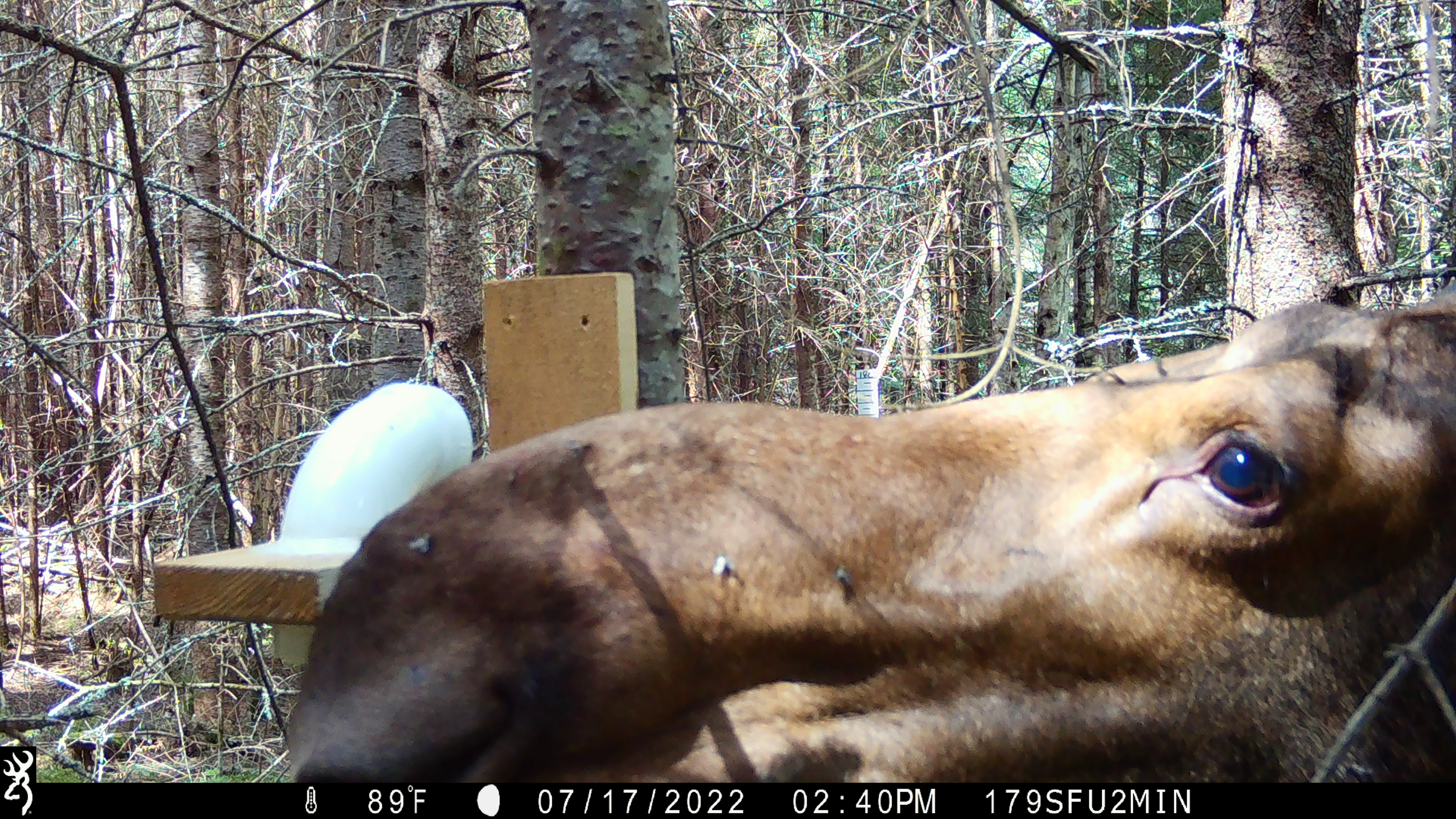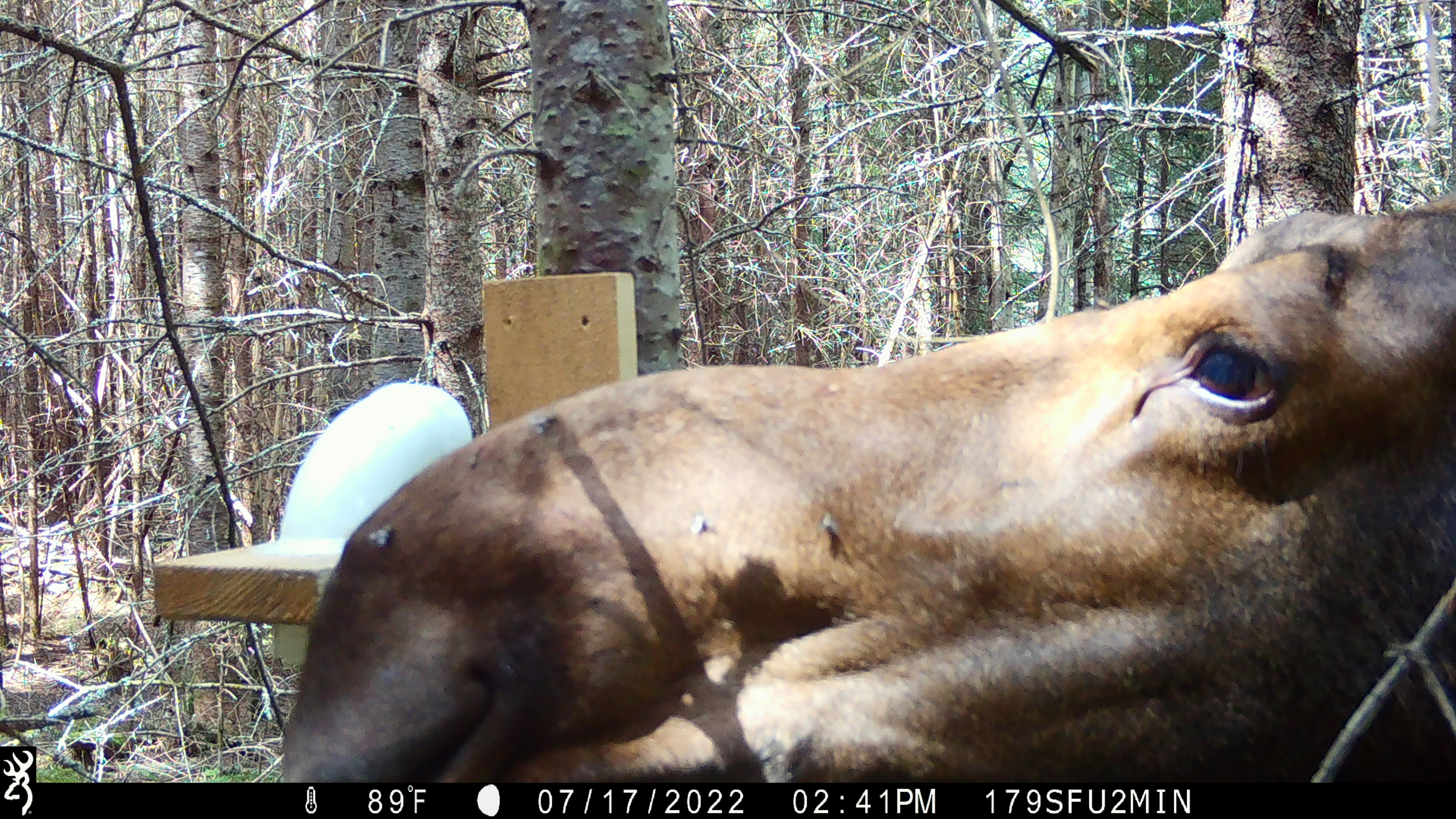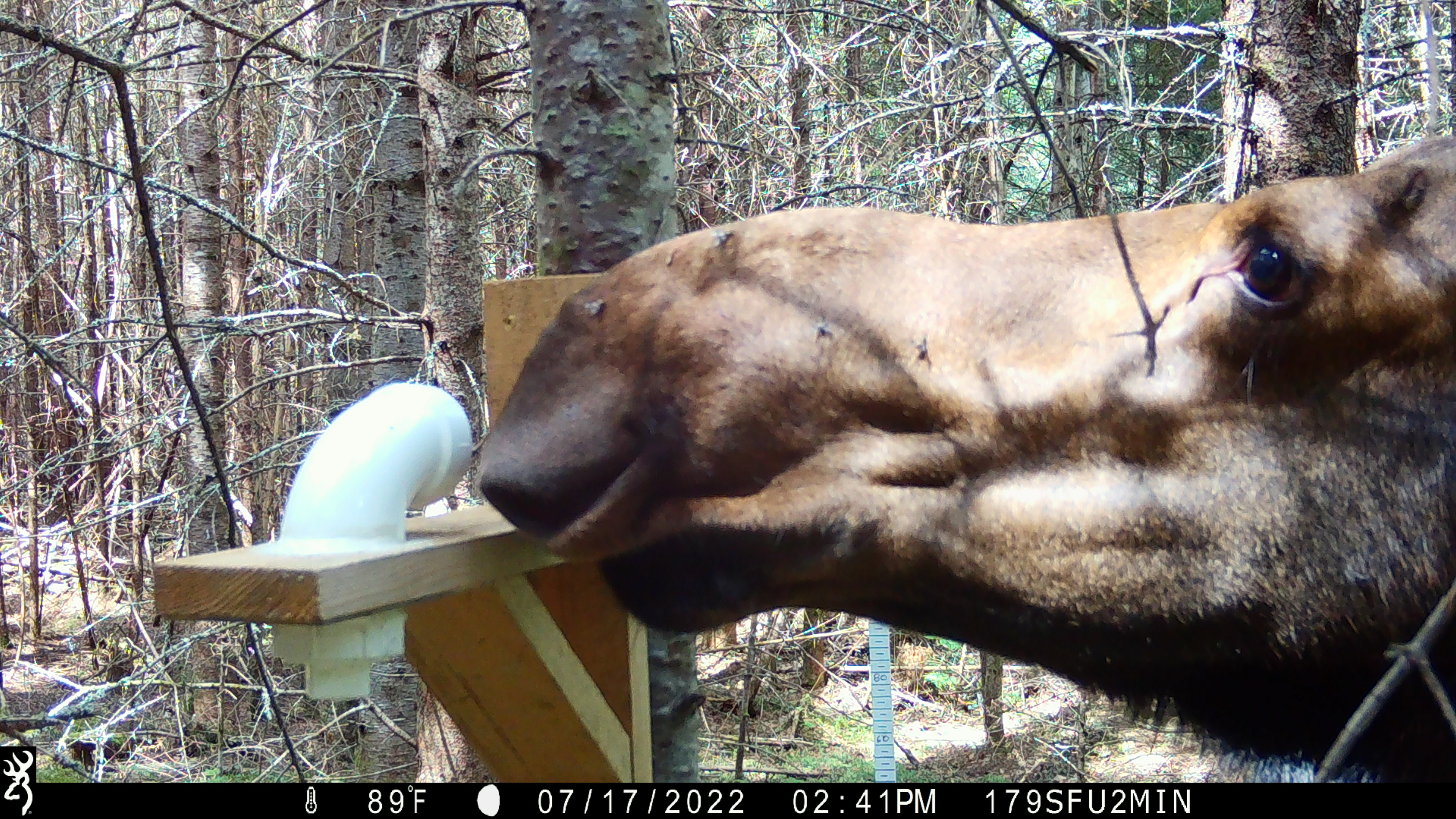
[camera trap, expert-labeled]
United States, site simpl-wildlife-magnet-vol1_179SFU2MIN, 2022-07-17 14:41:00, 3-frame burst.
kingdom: Animalia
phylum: Chordata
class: Mammalia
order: Artiodactyla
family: Cervidae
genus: Alces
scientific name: Alces alces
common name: moose